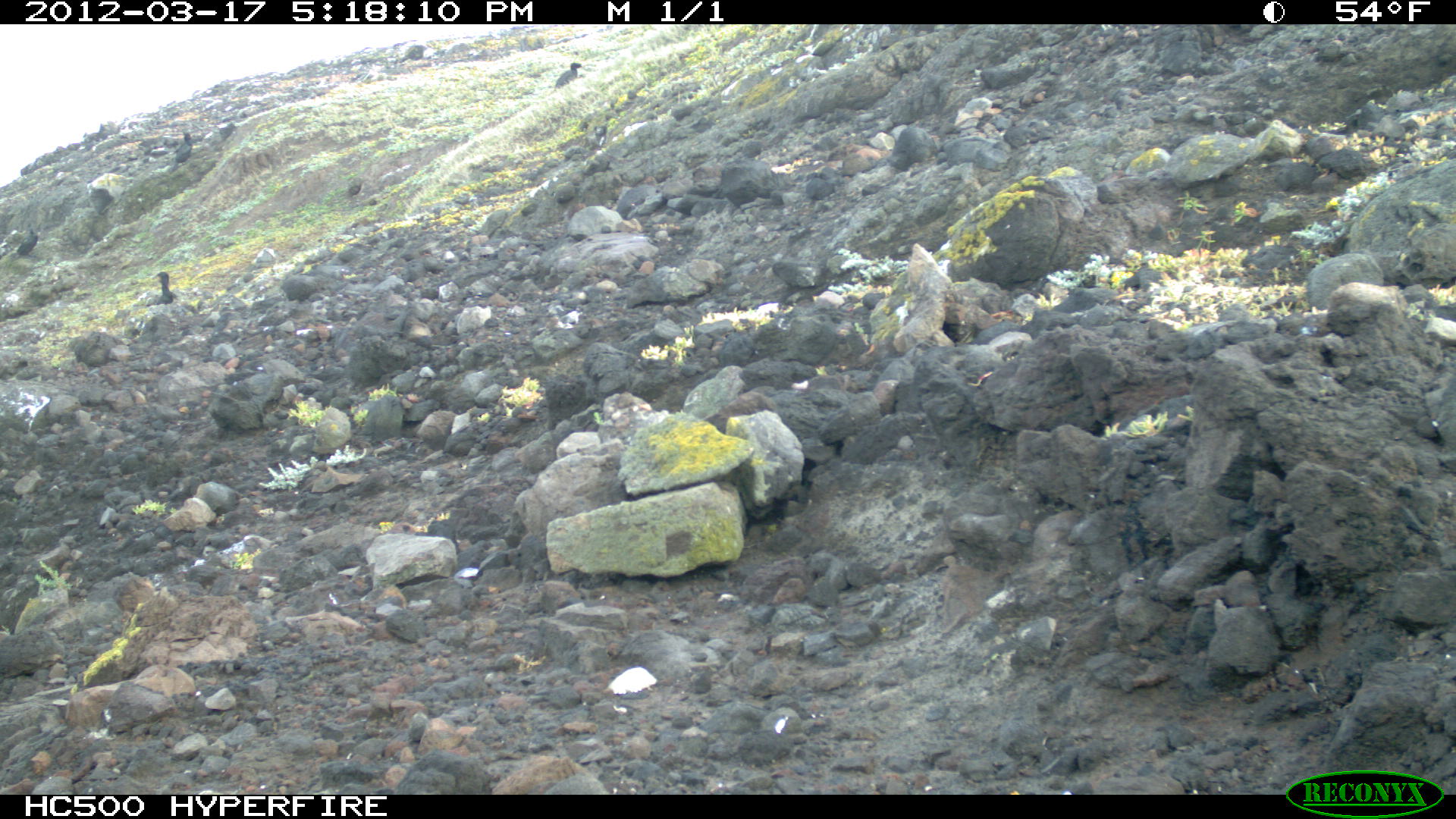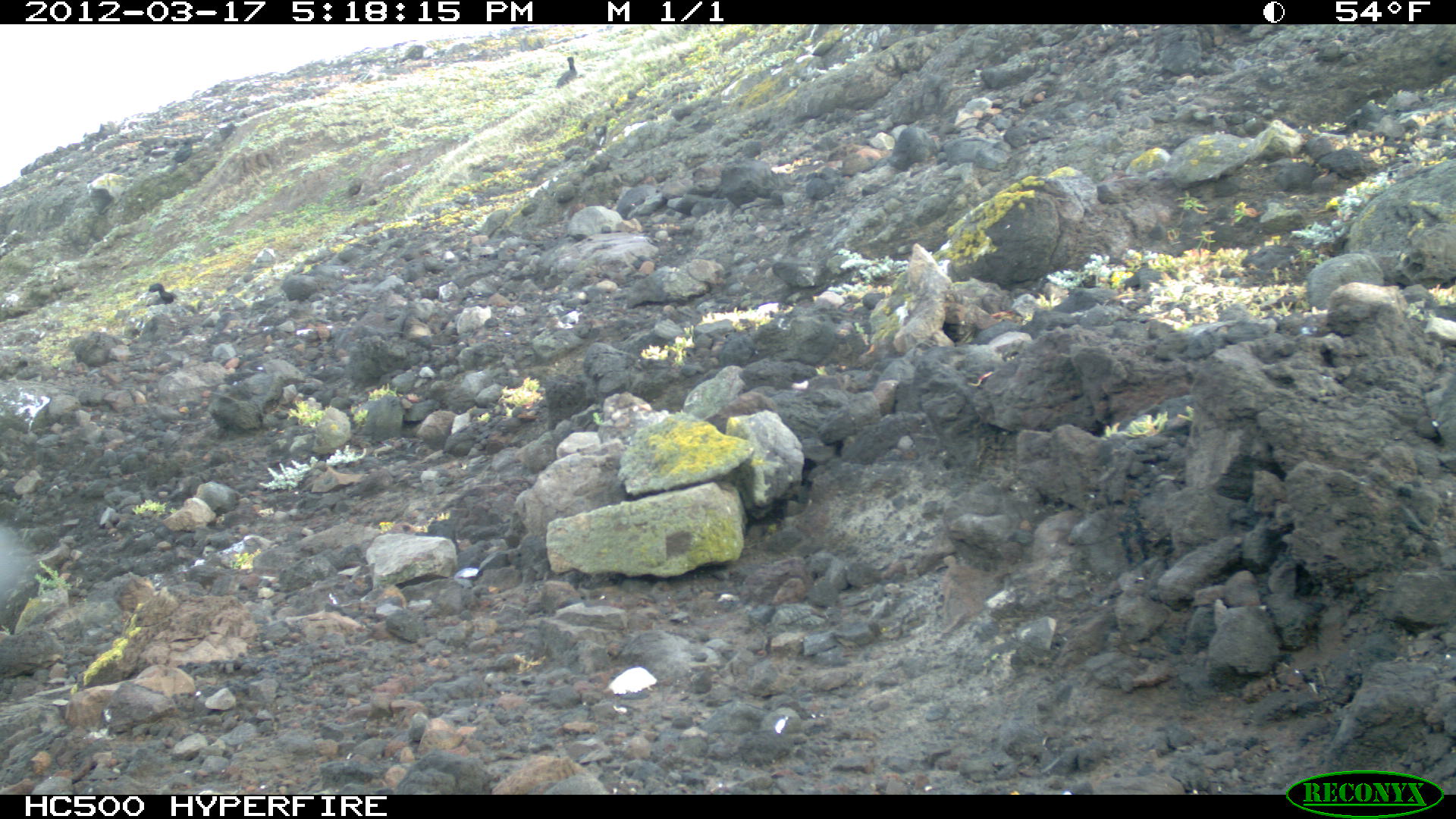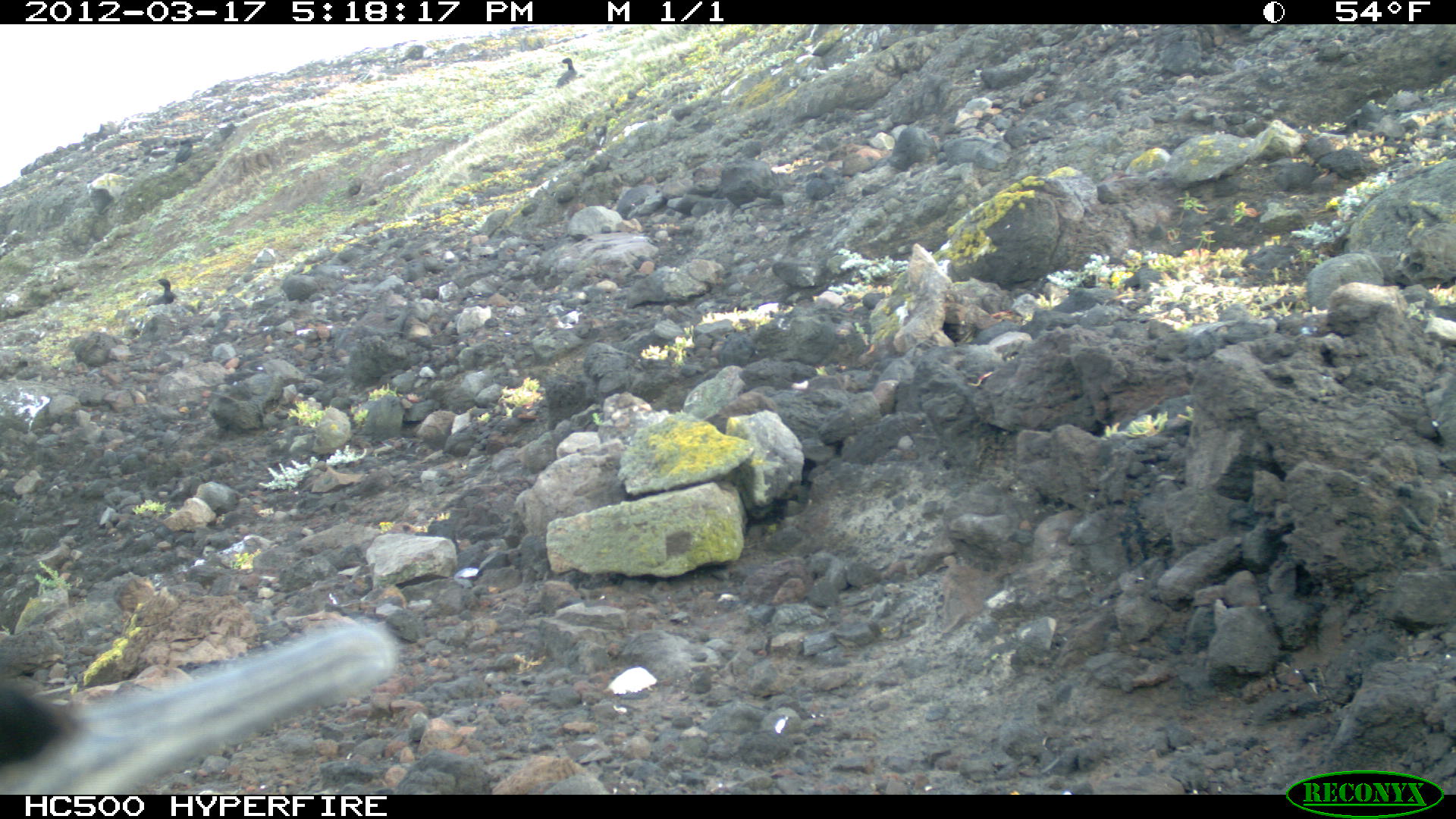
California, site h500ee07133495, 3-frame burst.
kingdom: Animalia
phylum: Chordata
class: Aves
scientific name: Aves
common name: bird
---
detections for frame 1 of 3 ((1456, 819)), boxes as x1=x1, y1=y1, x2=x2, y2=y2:
bird: x1=143, y1=271, x2=175, y2=306; x1=171, y1=132, x2=193, y2=171; x1=15, y1=224, x2=39, y2=258; x1=555, y1=62, x2=582, y2=89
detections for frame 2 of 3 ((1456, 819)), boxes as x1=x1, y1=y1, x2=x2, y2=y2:
bird: x1=144, y1=282, x2=177, y2=306; x1=170, y1=138, x2=192, y2=165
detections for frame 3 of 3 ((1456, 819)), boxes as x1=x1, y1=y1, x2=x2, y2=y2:
bird: x1=0, y1=621, x2=402, y2=794; x1=144, y1=278, x2=177, y2=307; x1=553, y1=57, x2=576, y2=88; x1=174, y1=139, x2=193, y2=163; x1=347, y1=178, x2=367, y2=198